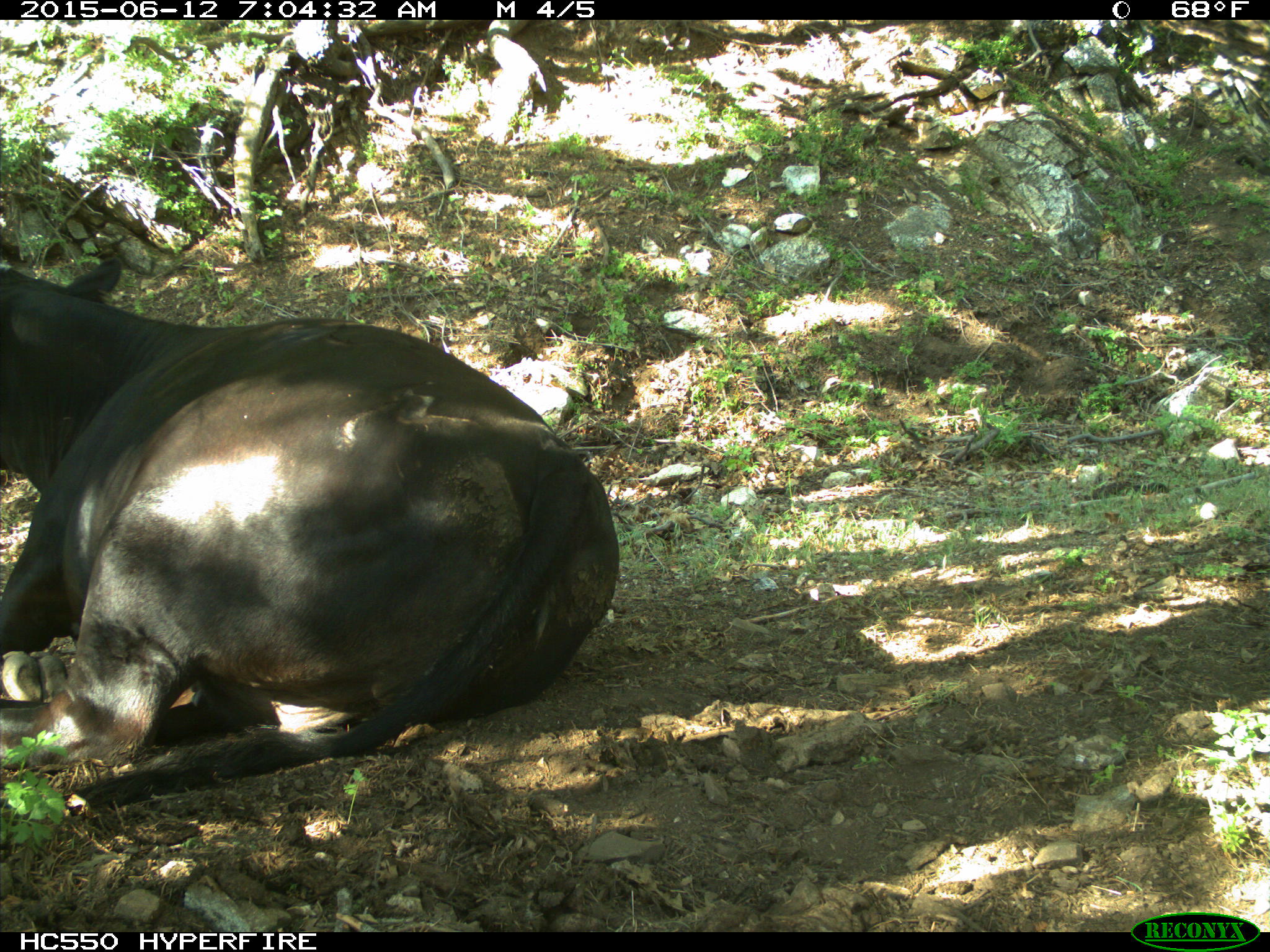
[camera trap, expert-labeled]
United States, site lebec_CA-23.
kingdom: Animalia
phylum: Chordata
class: Mammalia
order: Artiodactyla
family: Bovidae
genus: Bos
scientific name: Bos taurus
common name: domestic cow